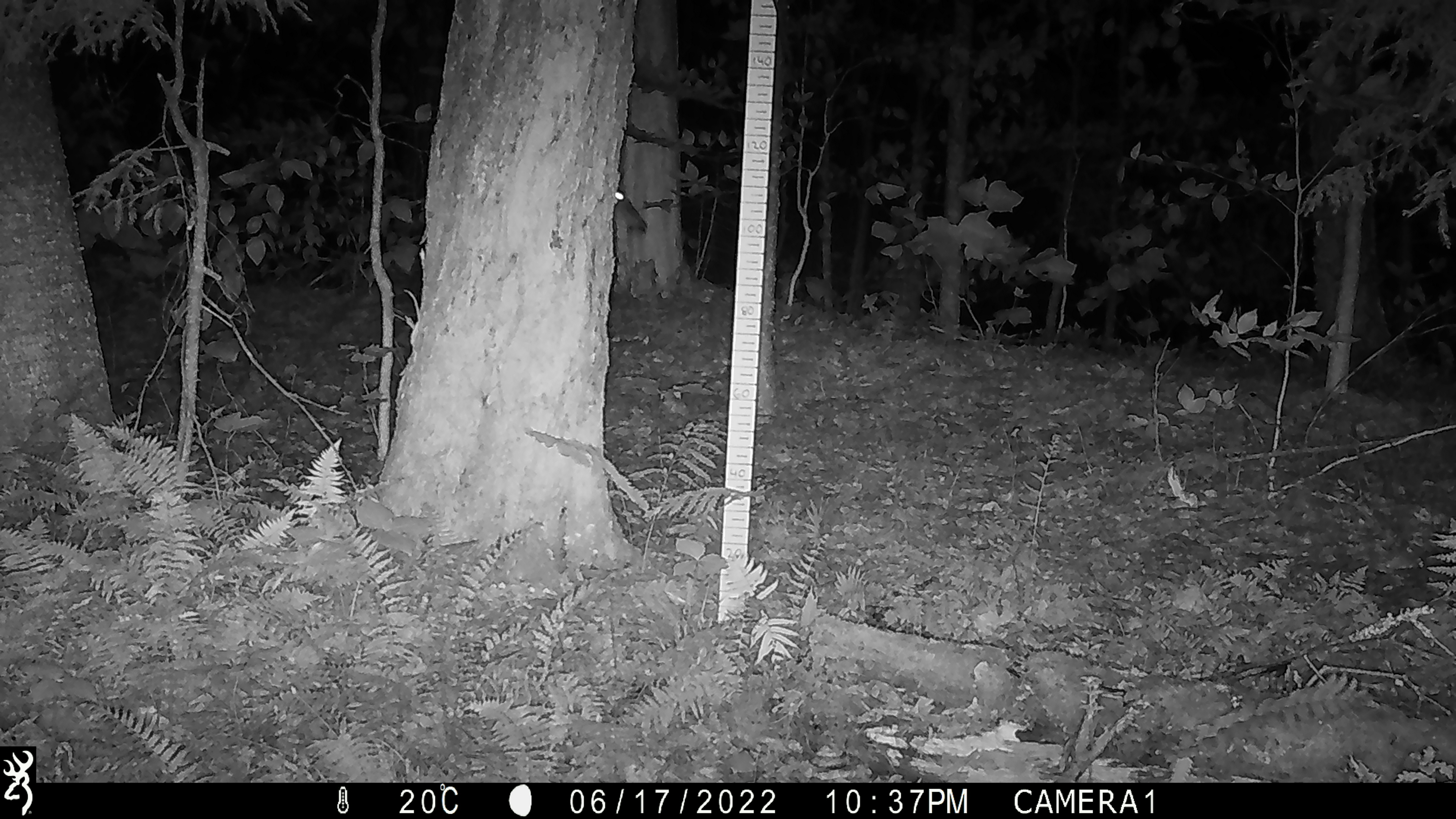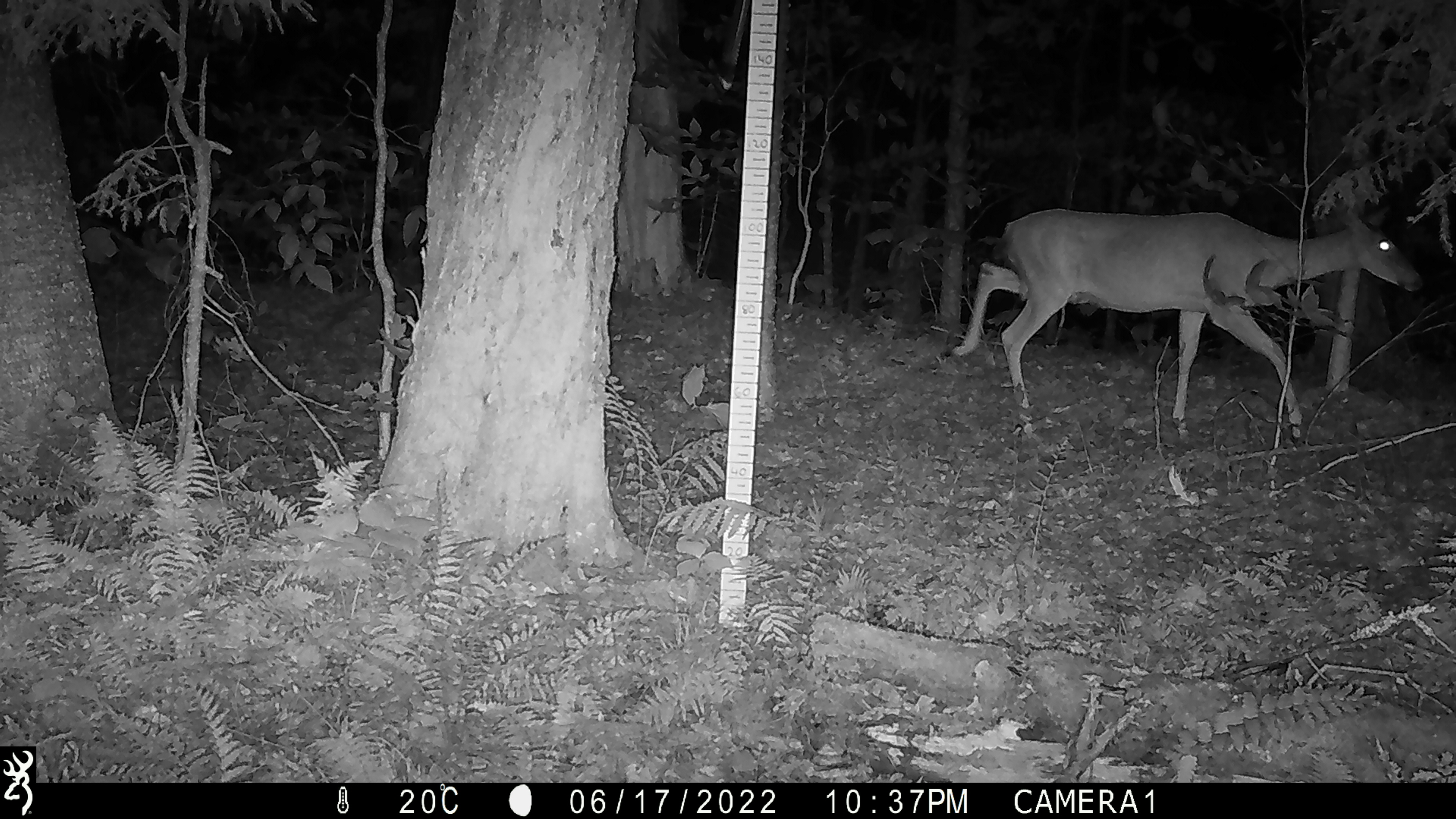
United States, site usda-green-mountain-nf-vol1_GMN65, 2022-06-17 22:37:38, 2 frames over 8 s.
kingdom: Animalia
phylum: Chordata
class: Mammalia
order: Artiodactyla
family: Cervidae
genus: Odocoileus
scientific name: Odocoileus virginianus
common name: white-tailed deer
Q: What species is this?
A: White-tailed deer (Odocoileus virginianus).